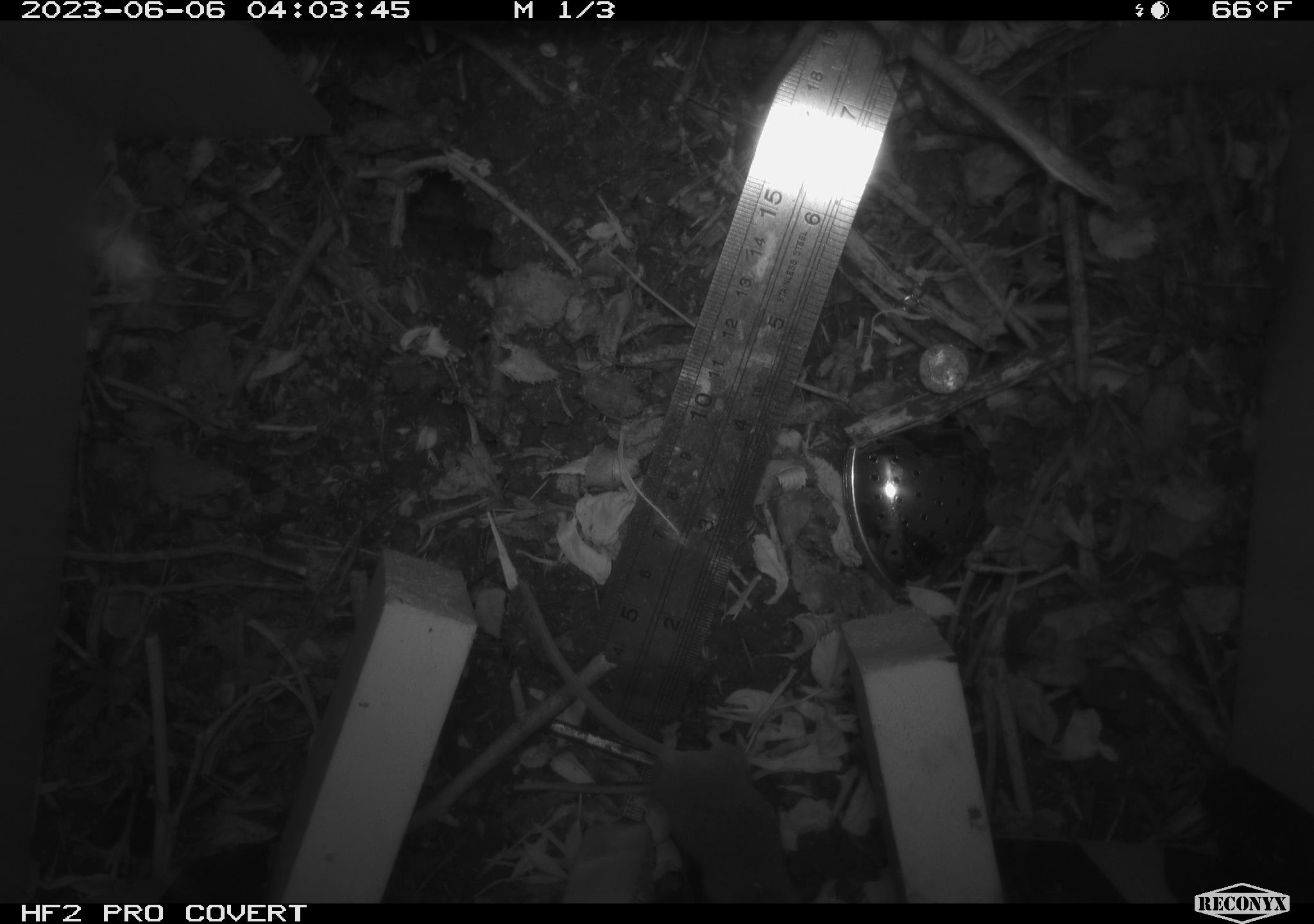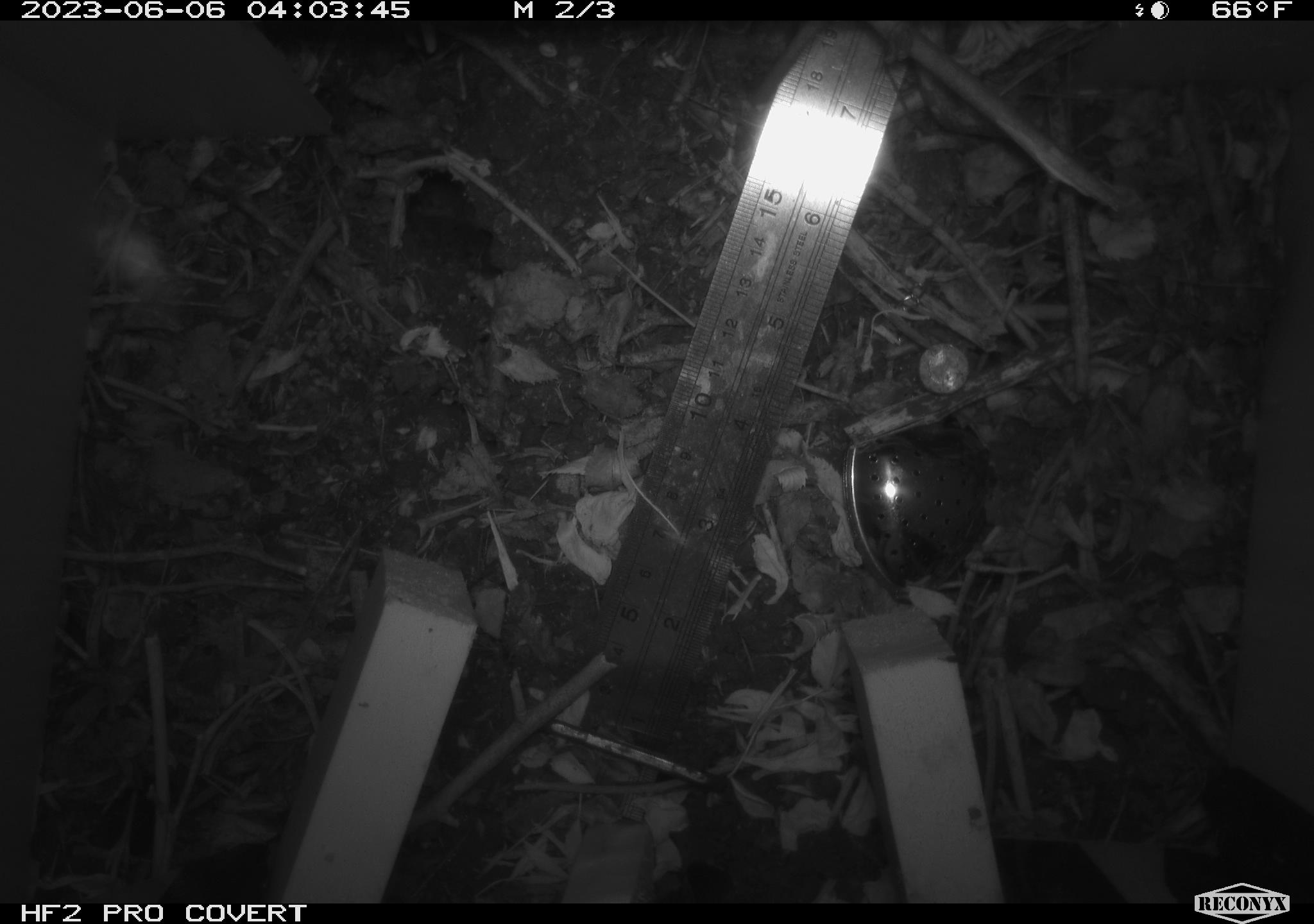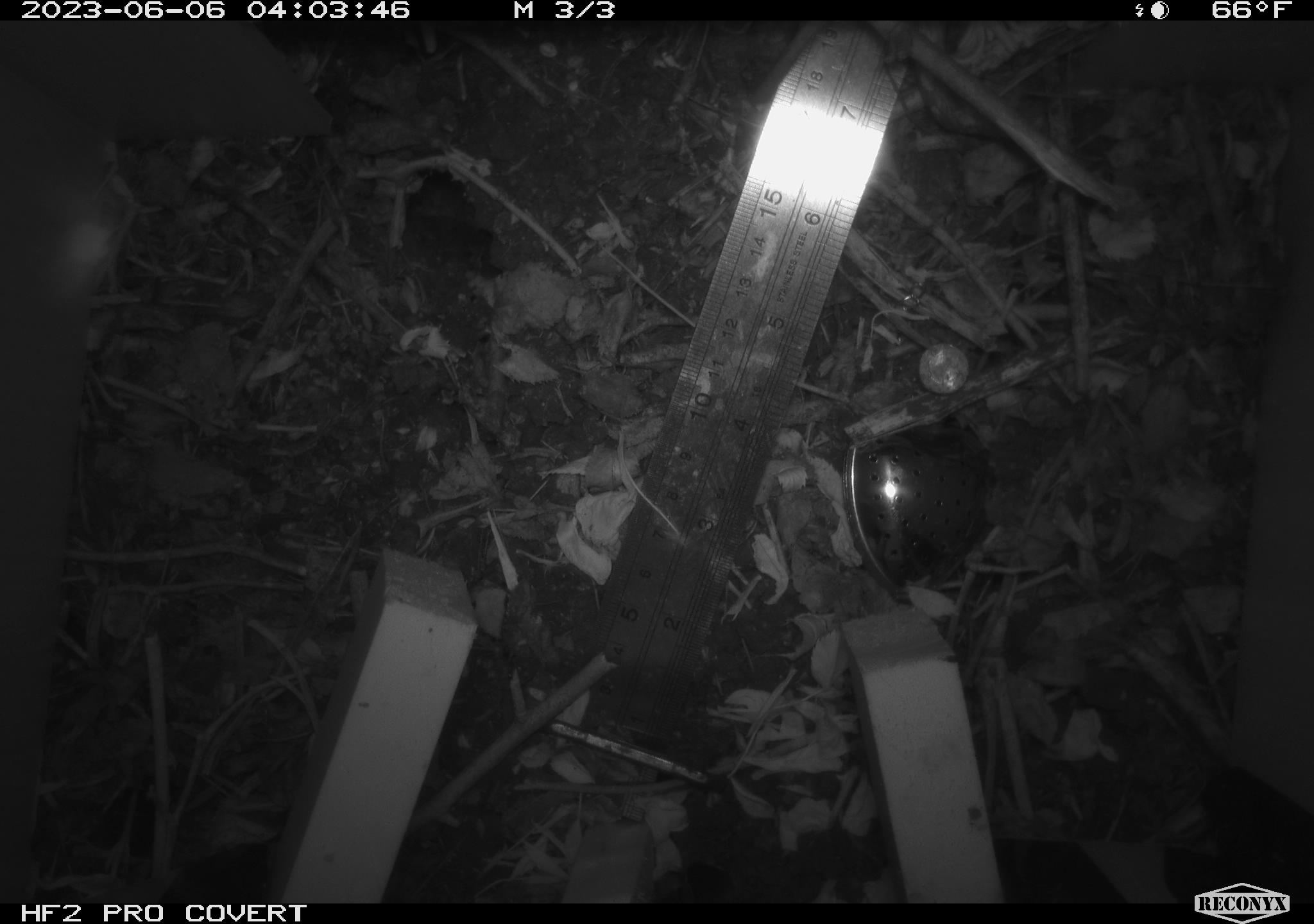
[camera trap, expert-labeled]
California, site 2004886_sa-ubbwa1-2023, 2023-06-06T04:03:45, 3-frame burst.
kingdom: Animalia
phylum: Chordata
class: Mammalia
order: Rodentia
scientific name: Rodentia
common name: rodent